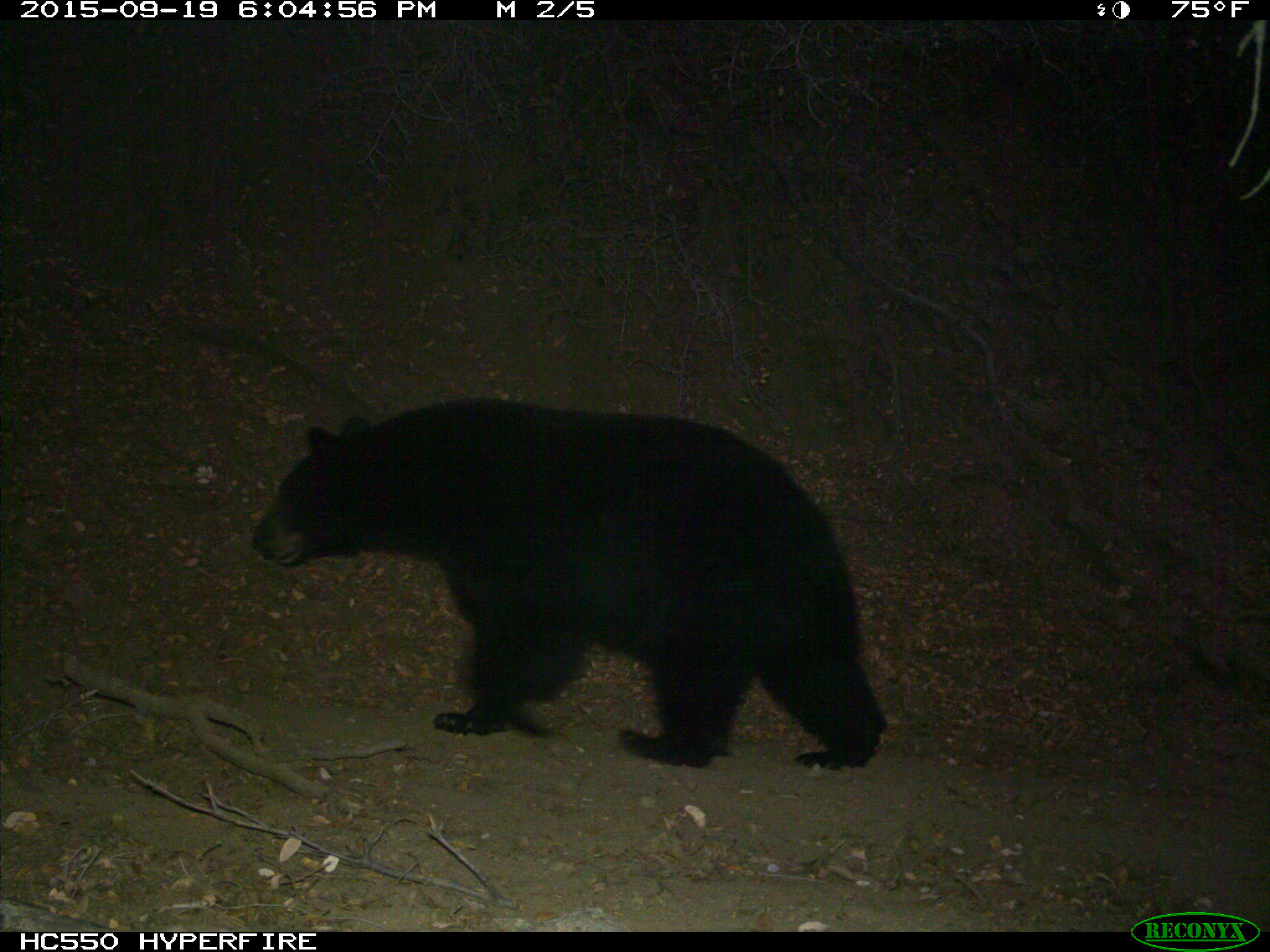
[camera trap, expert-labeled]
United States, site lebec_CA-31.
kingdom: Animalia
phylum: Chordata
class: Mammalia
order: Carnivora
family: Ursidae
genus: Ursus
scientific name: Ursus americanus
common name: american black bear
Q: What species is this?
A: Ursus americanus (american black bear).